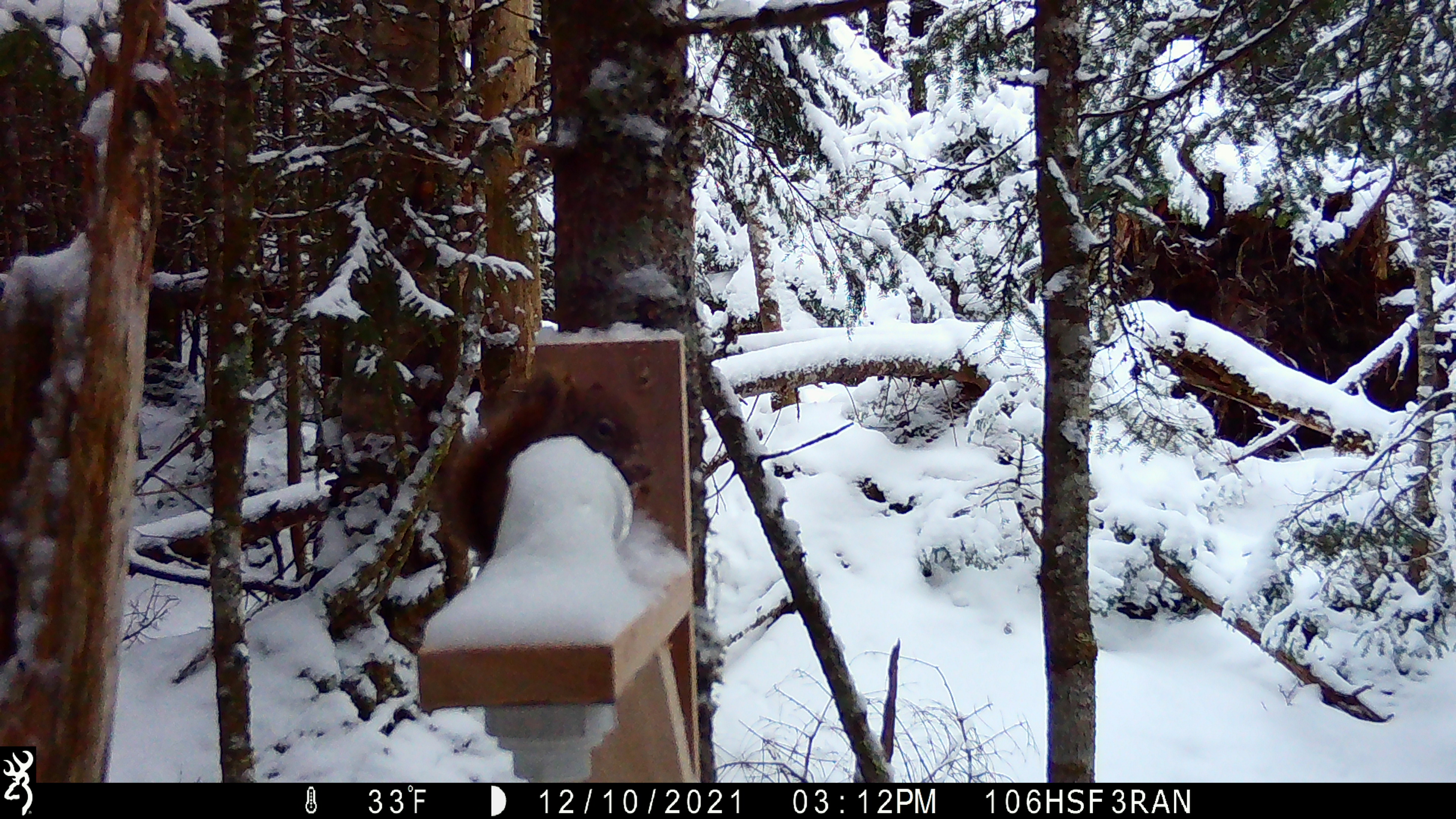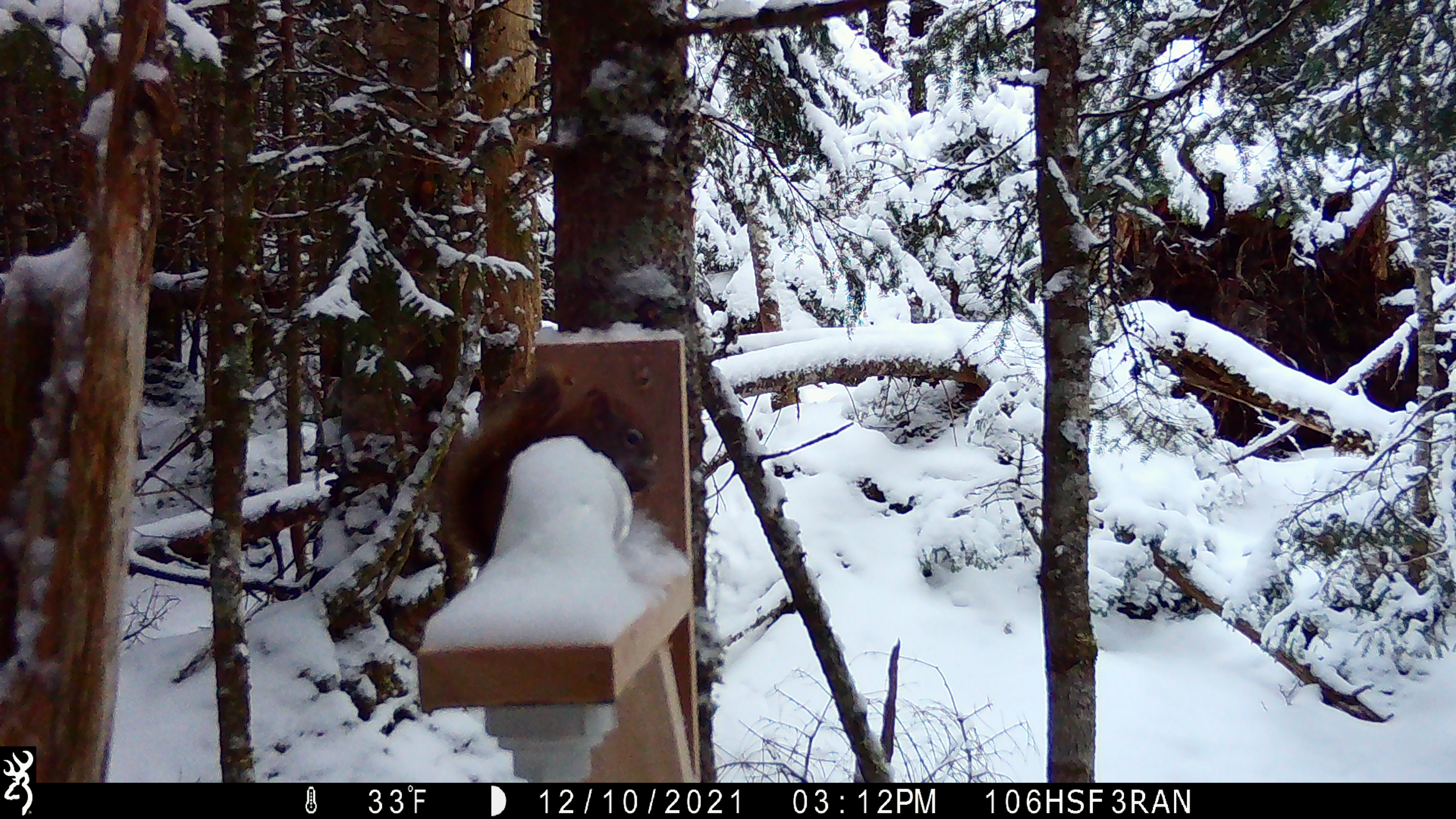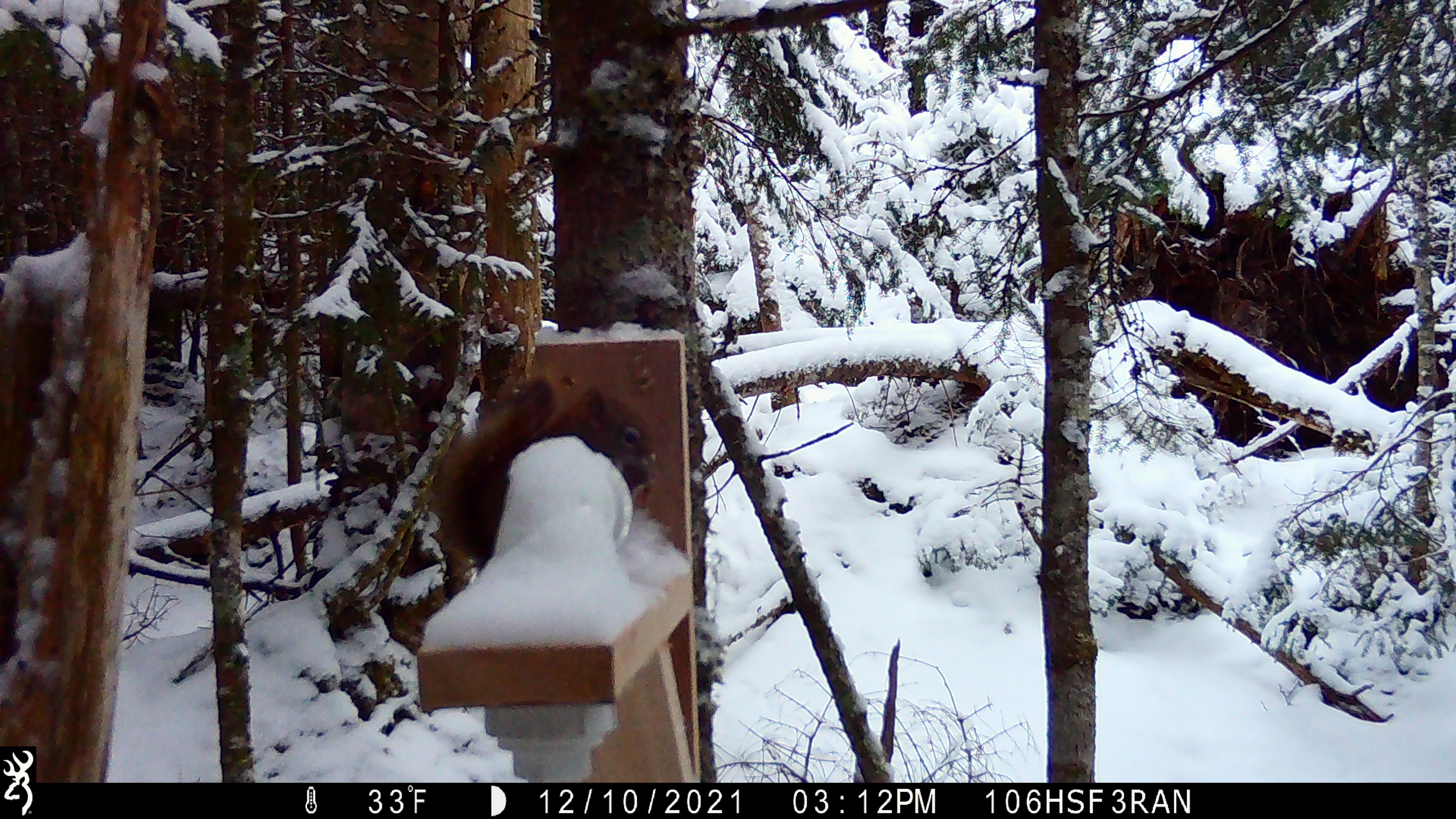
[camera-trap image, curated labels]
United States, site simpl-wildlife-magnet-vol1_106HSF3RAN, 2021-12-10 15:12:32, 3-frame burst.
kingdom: Animalia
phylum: Chordata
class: Mammalia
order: Rodentia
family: Sciuridae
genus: Tamiasciurus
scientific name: Tamiasciurus hudsonicus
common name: red squirrel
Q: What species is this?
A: Red squirrel (Tamiasciurus hudsonicus).